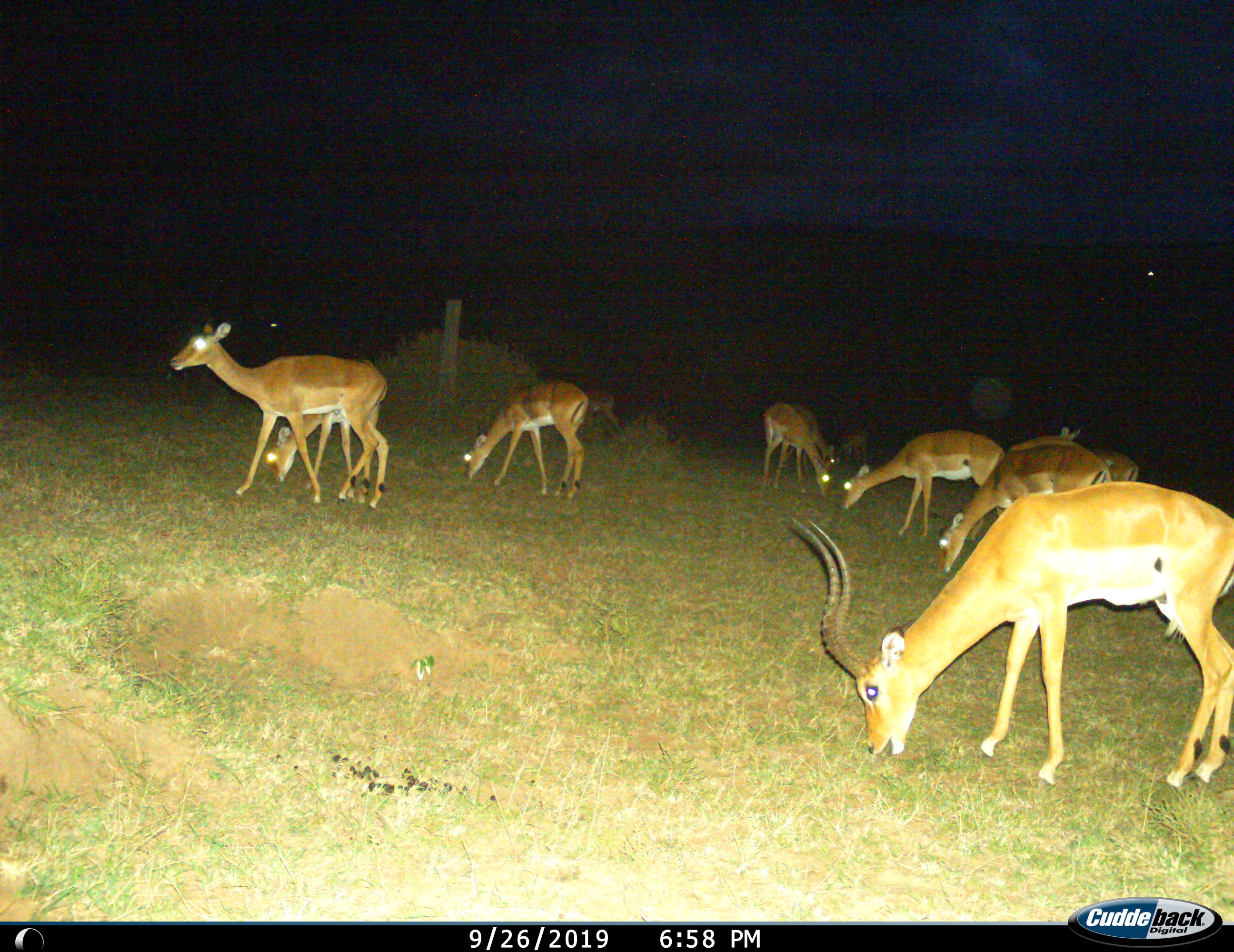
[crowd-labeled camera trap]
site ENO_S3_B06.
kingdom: Animalia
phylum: Chordata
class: Mammalia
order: Artiodactyla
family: Bovidae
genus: Aepyceros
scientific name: Aepyceros melampus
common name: impala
Impala (Aepyceros melampus), count 11-50. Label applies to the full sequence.